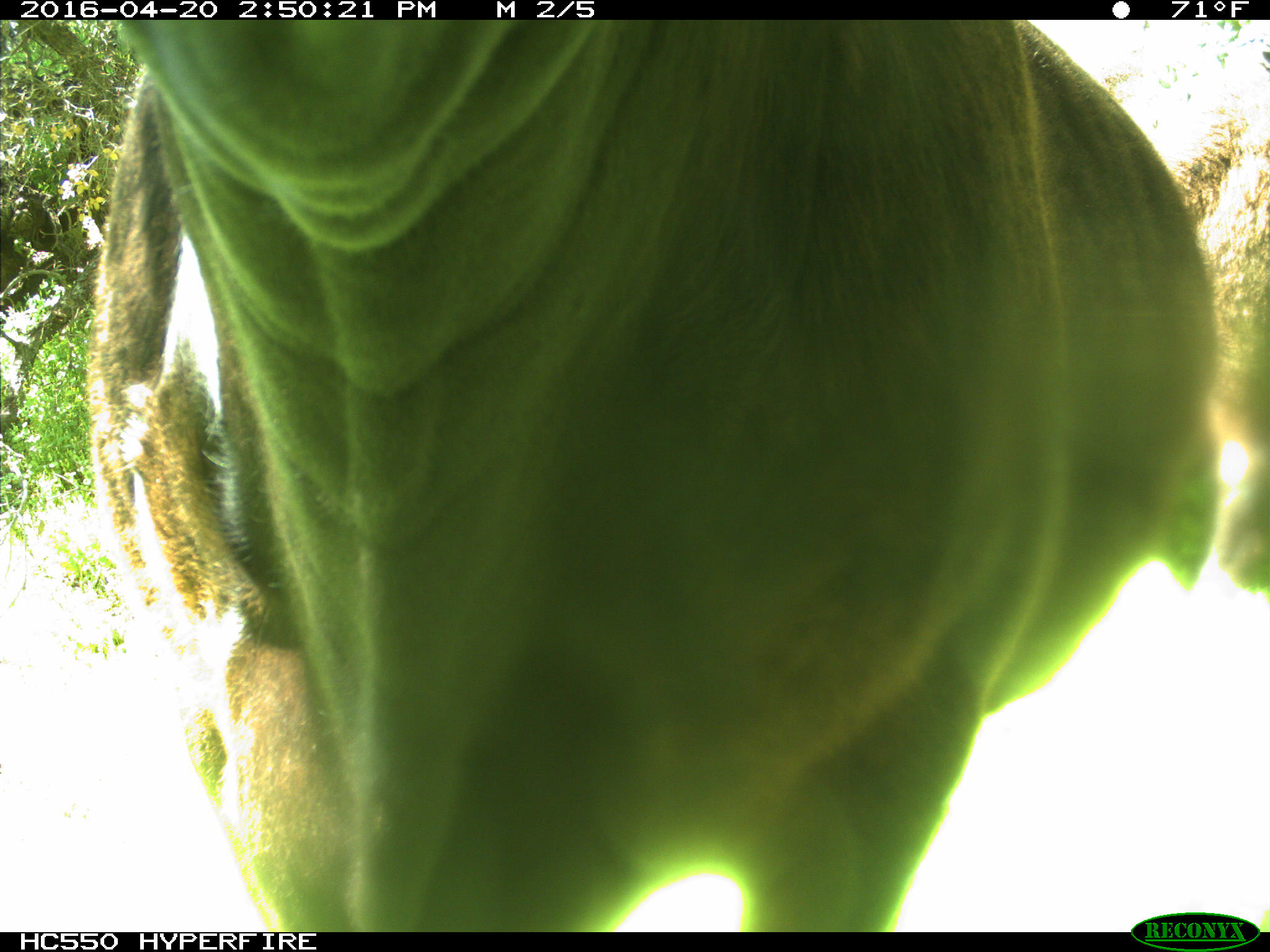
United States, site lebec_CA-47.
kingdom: Animalia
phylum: Chordata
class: Mammalia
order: Artiodactyla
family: Bovidae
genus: Bos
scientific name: Bos taurus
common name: domestic cow